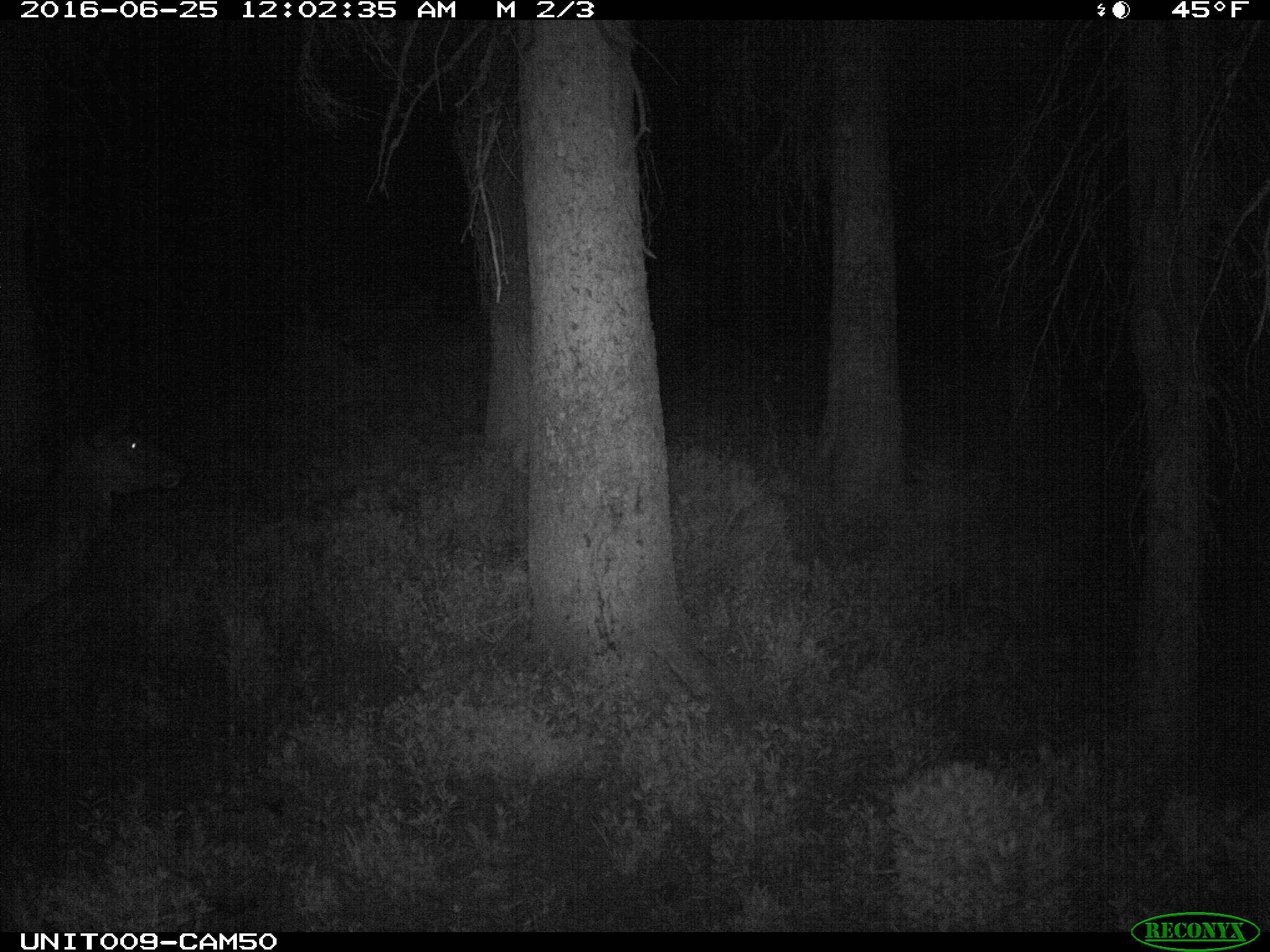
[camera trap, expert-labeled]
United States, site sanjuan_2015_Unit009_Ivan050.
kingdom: Animalia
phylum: Chordata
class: Mammalia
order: Artiodactyla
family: Cervidae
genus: Cervus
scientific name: Cervus elaphus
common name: red deer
Cervus elaphus (red deer).